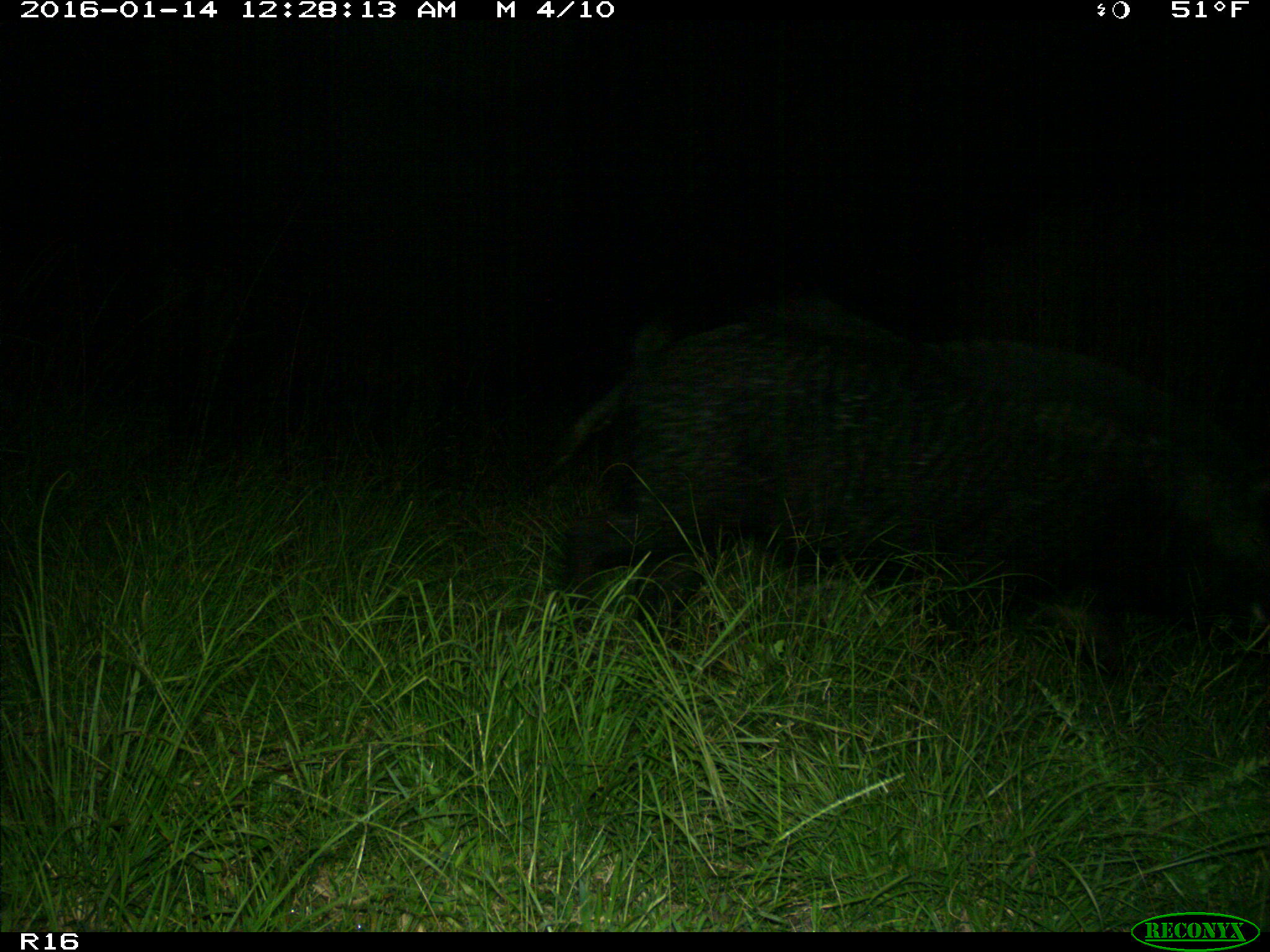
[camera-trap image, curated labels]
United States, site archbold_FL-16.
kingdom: Animalia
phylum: Chordata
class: Mammalia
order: Artiodactyla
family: Suidae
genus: Sus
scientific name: Sus scrofa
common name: wild boar